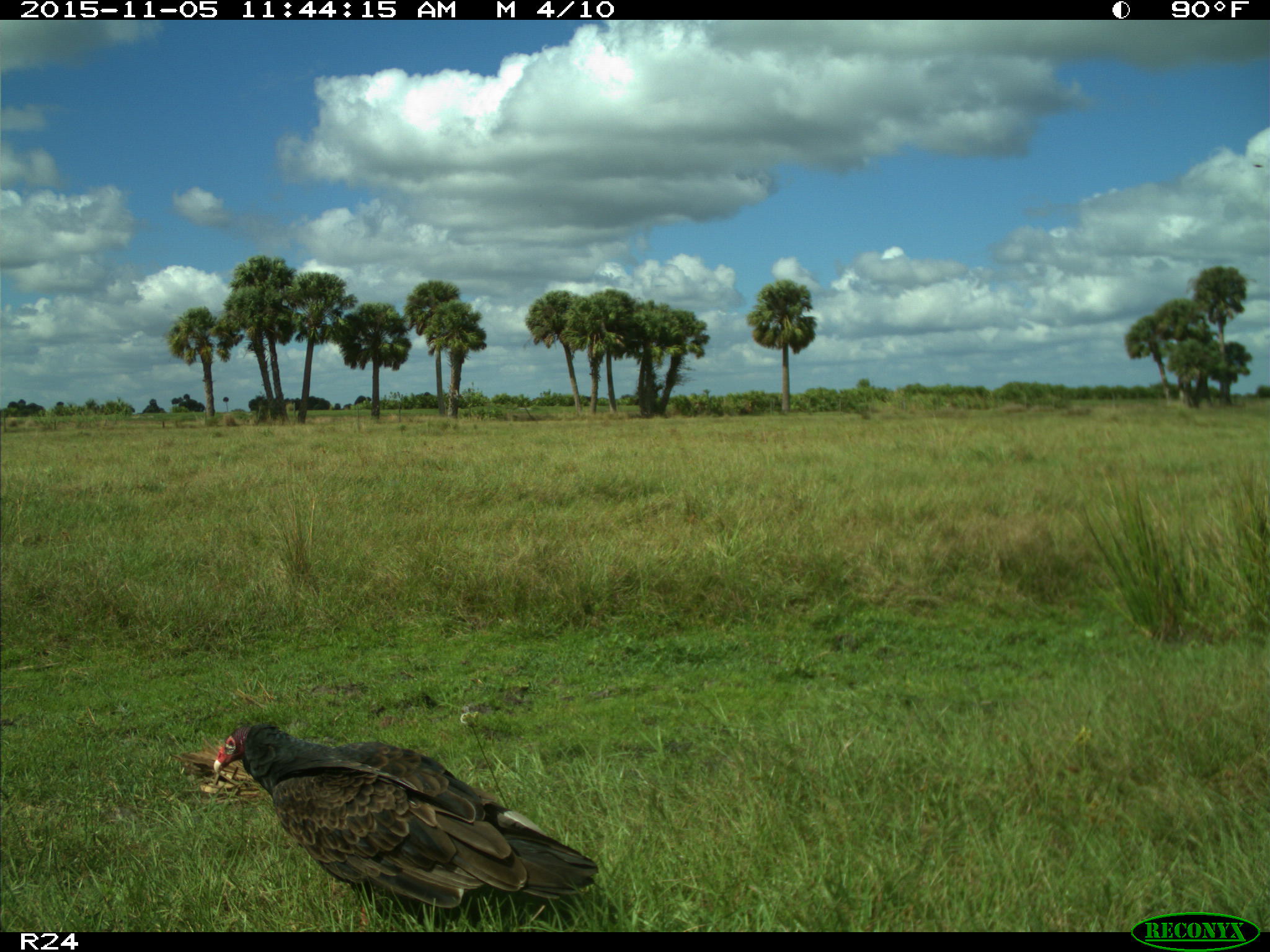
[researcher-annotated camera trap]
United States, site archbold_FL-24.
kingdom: Animalia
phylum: Chordata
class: Aves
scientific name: Aves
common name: birds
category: unidentified bird